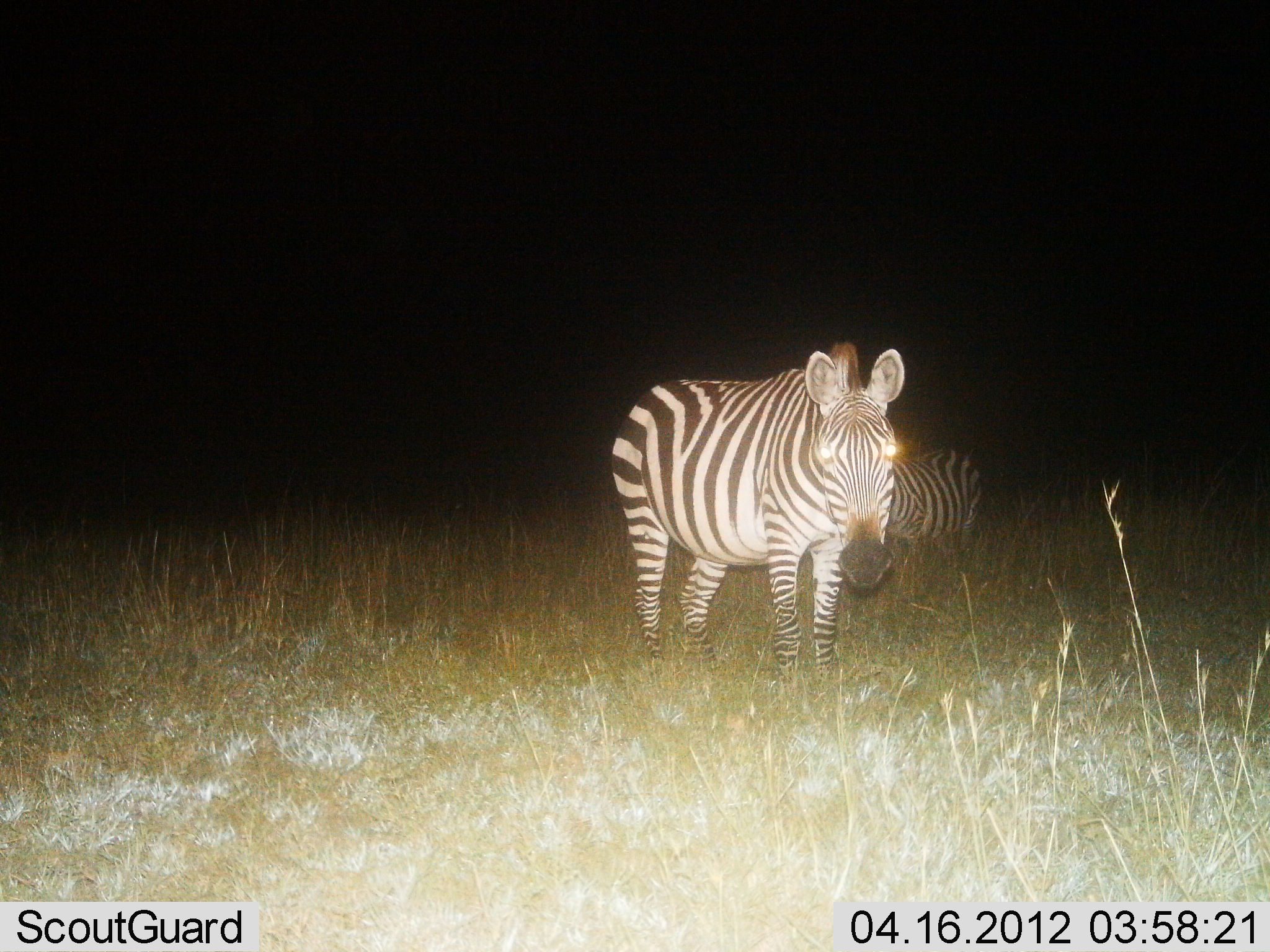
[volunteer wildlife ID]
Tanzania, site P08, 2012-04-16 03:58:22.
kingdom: Animalia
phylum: Chordata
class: Mammalia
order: Perissodactyla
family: Equidae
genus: Equus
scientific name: Equus quagga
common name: plains zebra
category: zebra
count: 2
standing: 100%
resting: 0%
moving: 0%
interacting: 0%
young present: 0%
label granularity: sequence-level